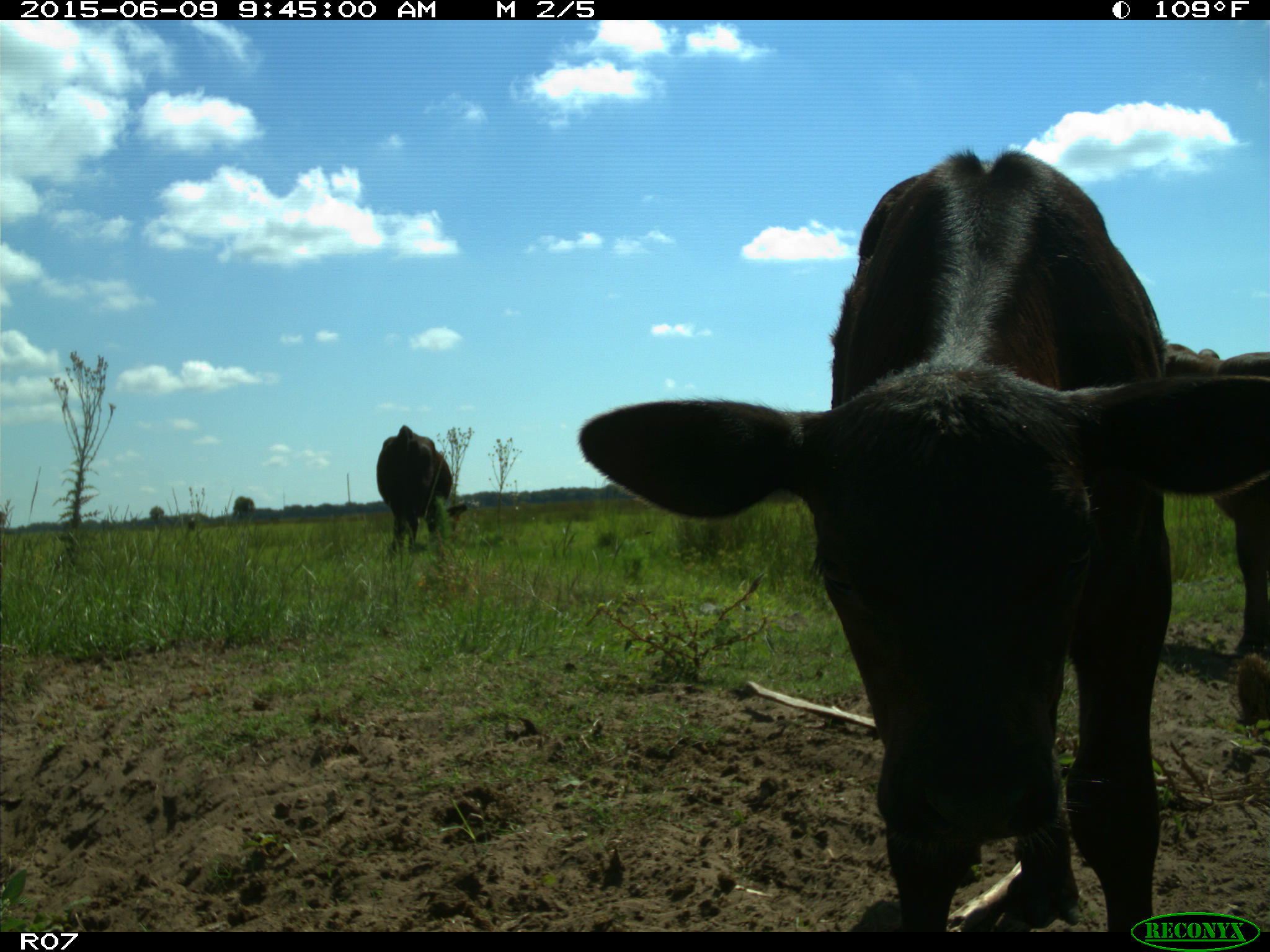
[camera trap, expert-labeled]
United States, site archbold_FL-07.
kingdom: Animalia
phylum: Chordata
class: Mammalia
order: Artiodactyla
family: Bovidae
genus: Bos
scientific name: Bos taurus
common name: domestic cow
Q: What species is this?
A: Bos taurus (domestic cow).